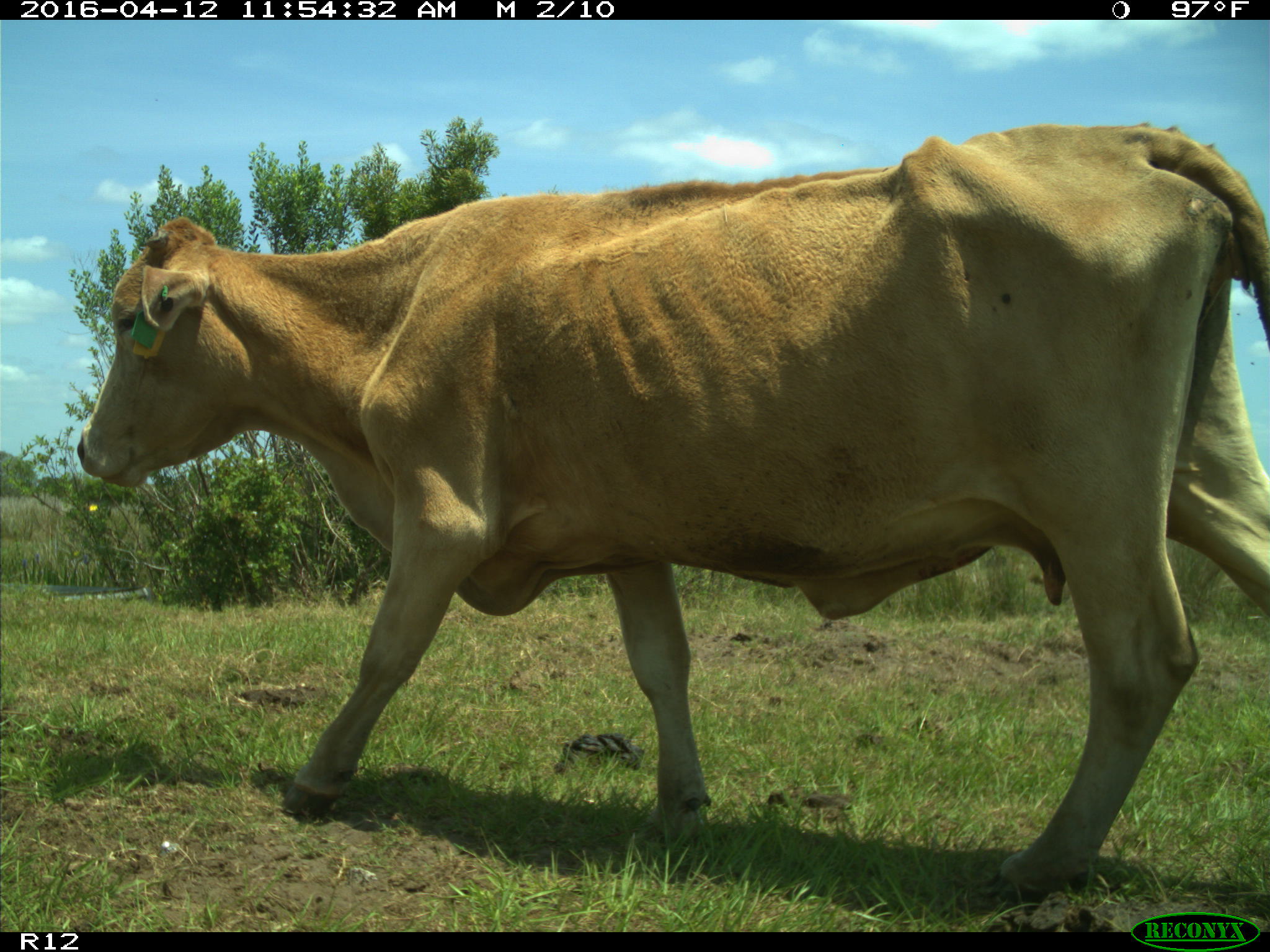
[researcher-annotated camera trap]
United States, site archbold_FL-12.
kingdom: Animalia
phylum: Chordata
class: Mammalia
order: Artiodactyla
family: Bovidae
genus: Bos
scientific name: Bos taurus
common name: domestic cow